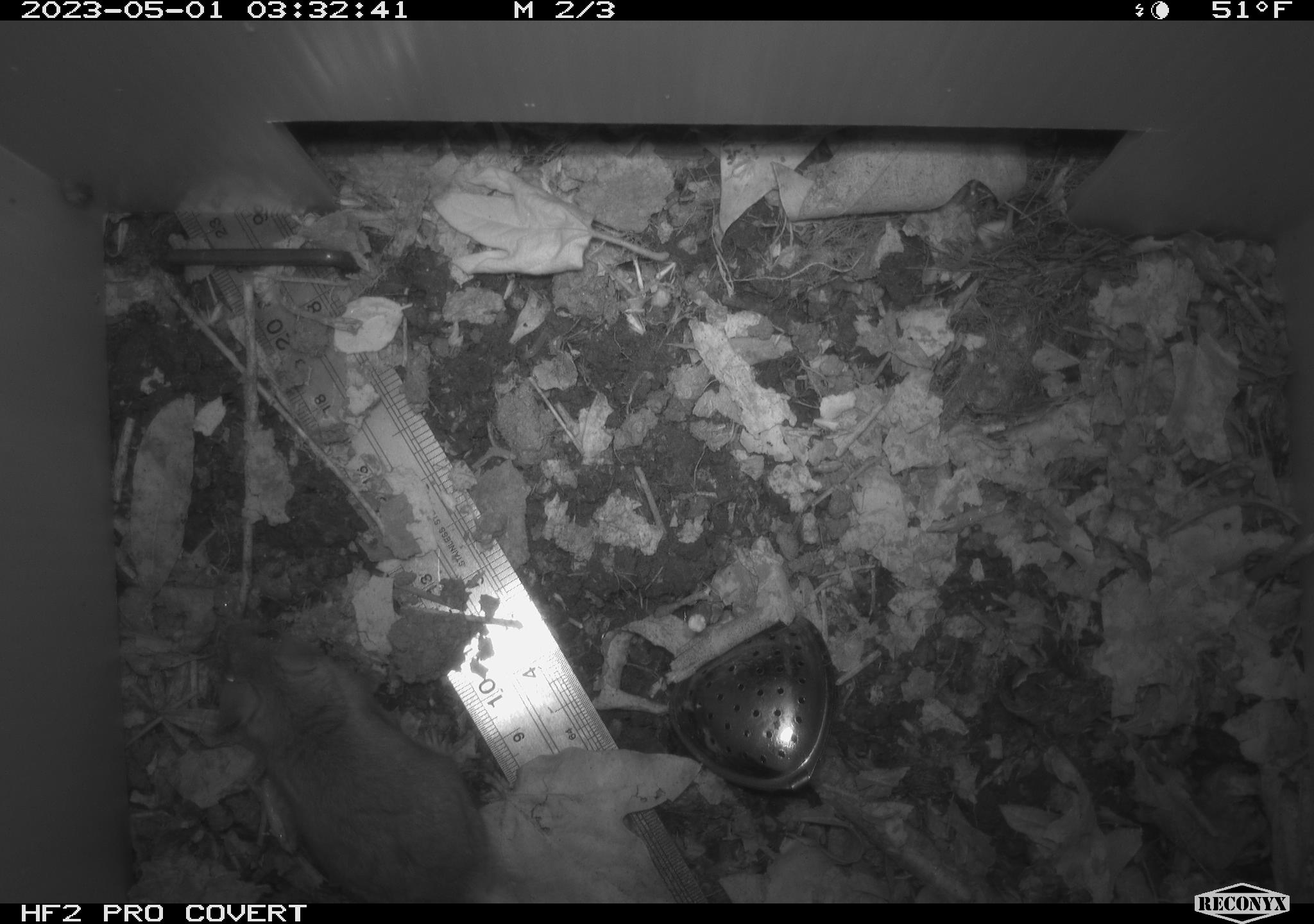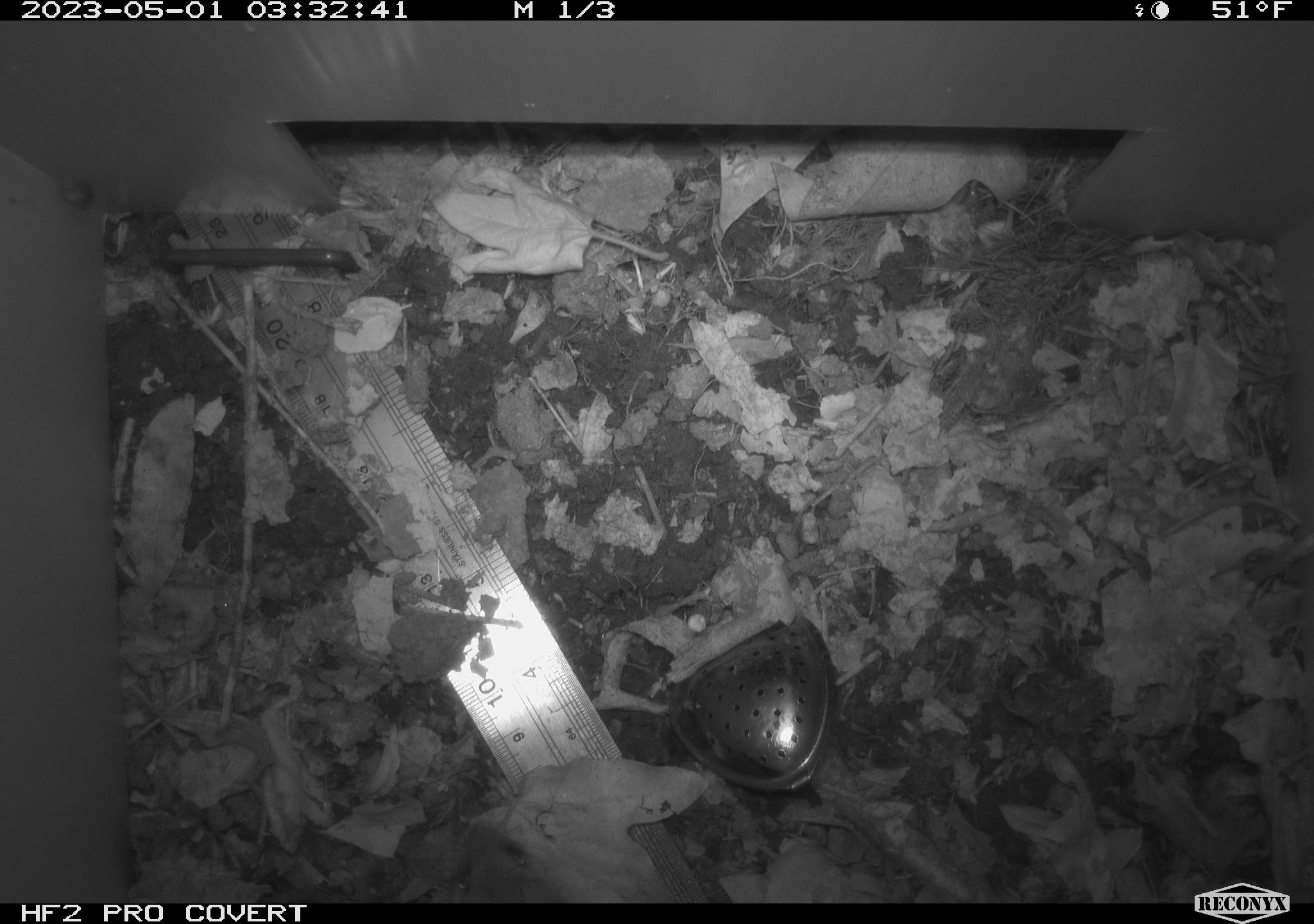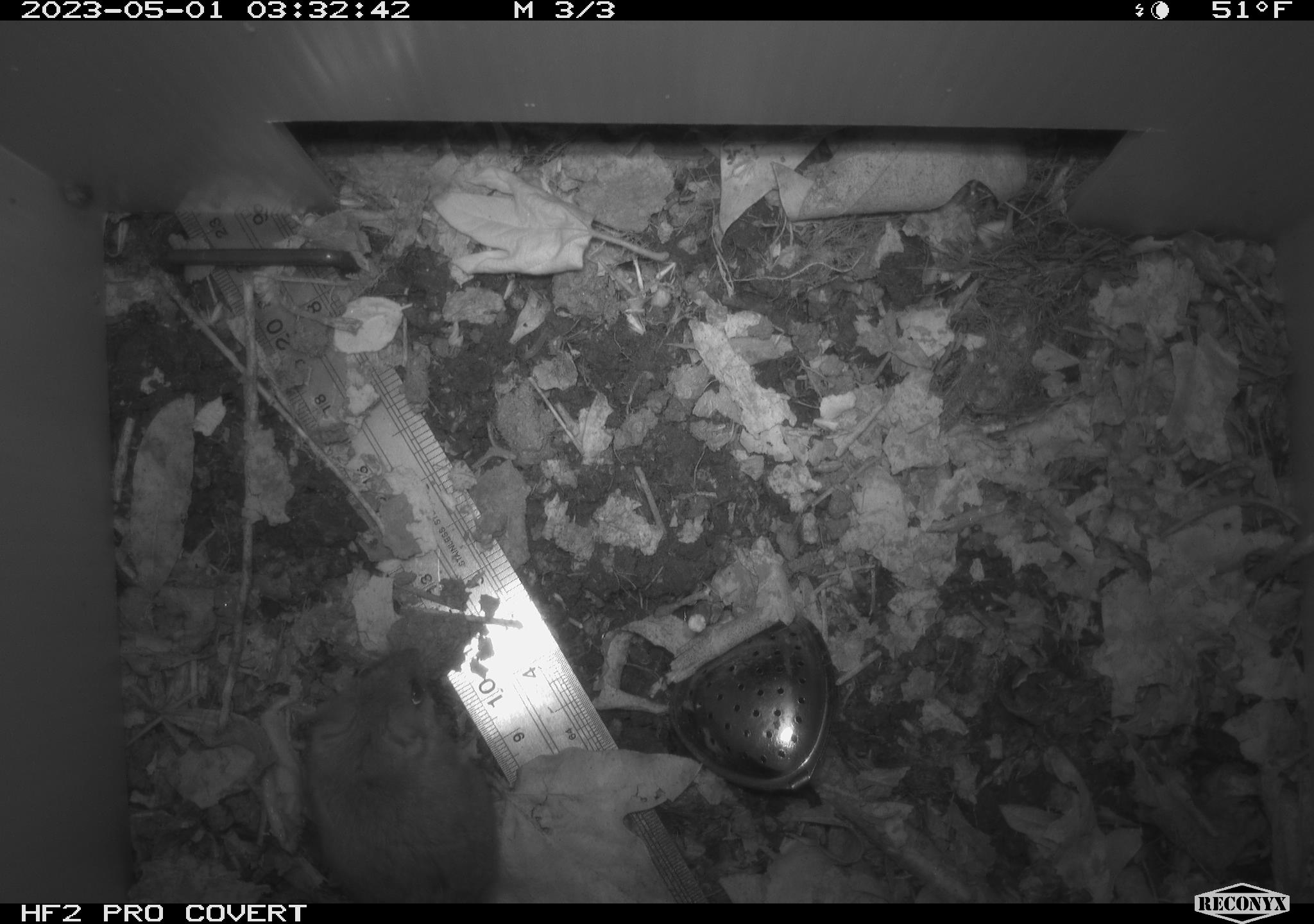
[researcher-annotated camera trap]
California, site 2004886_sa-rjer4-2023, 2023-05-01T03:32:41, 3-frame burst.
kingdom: Animalia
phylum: Chordata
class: Mammalia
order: Rodentia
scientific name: Rodentia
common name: mouse species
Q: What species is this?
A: Mouse species (Rodentia).